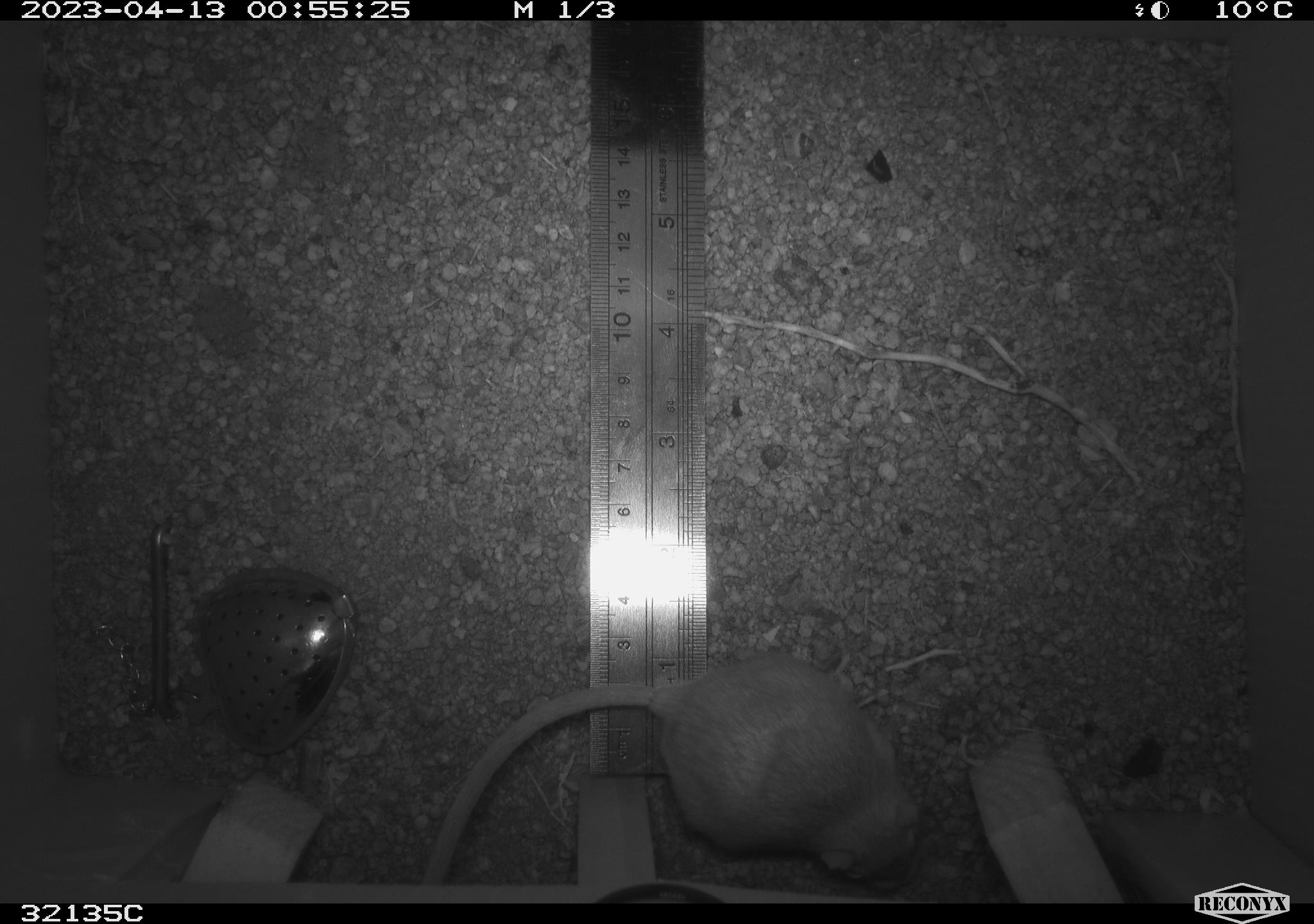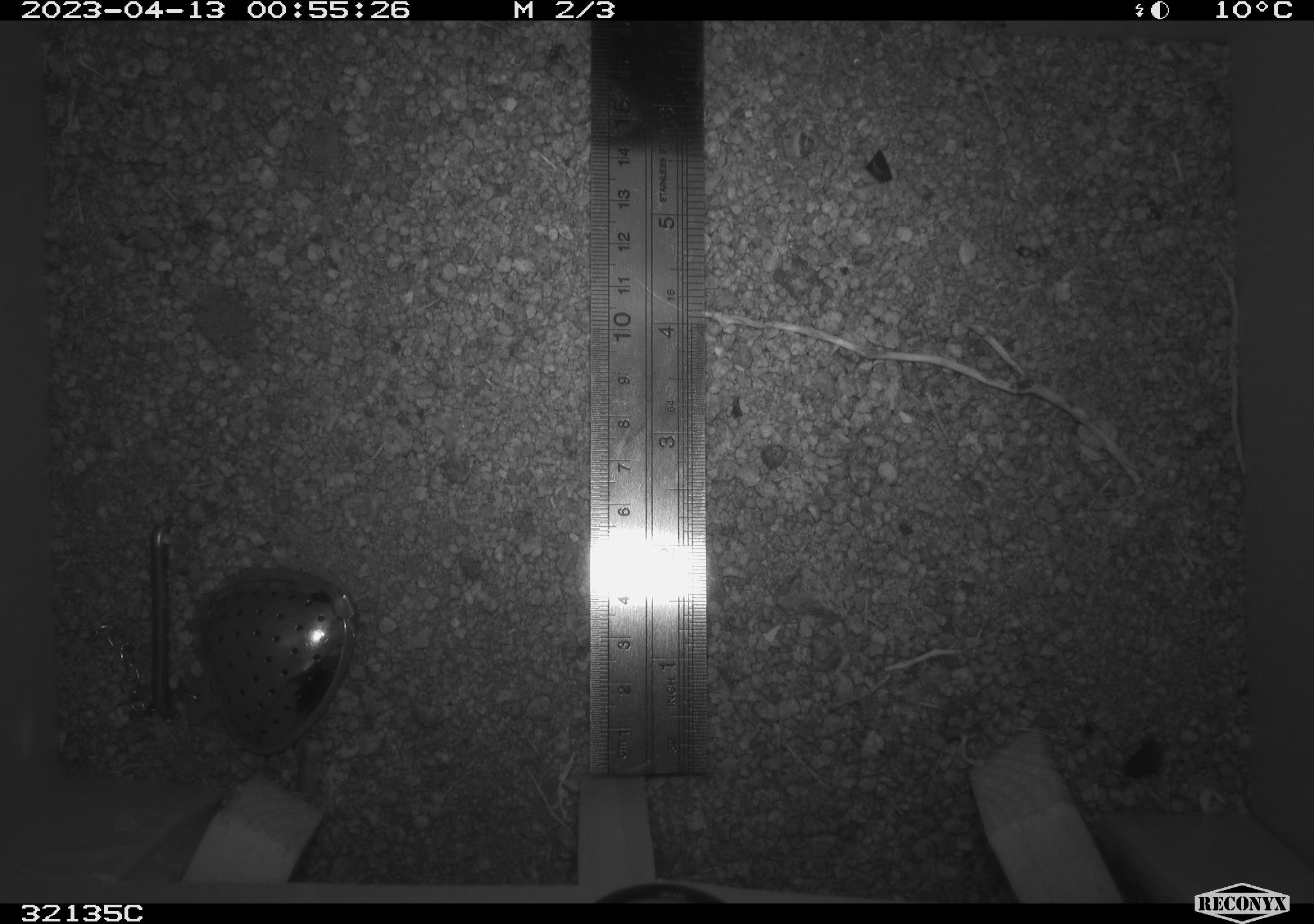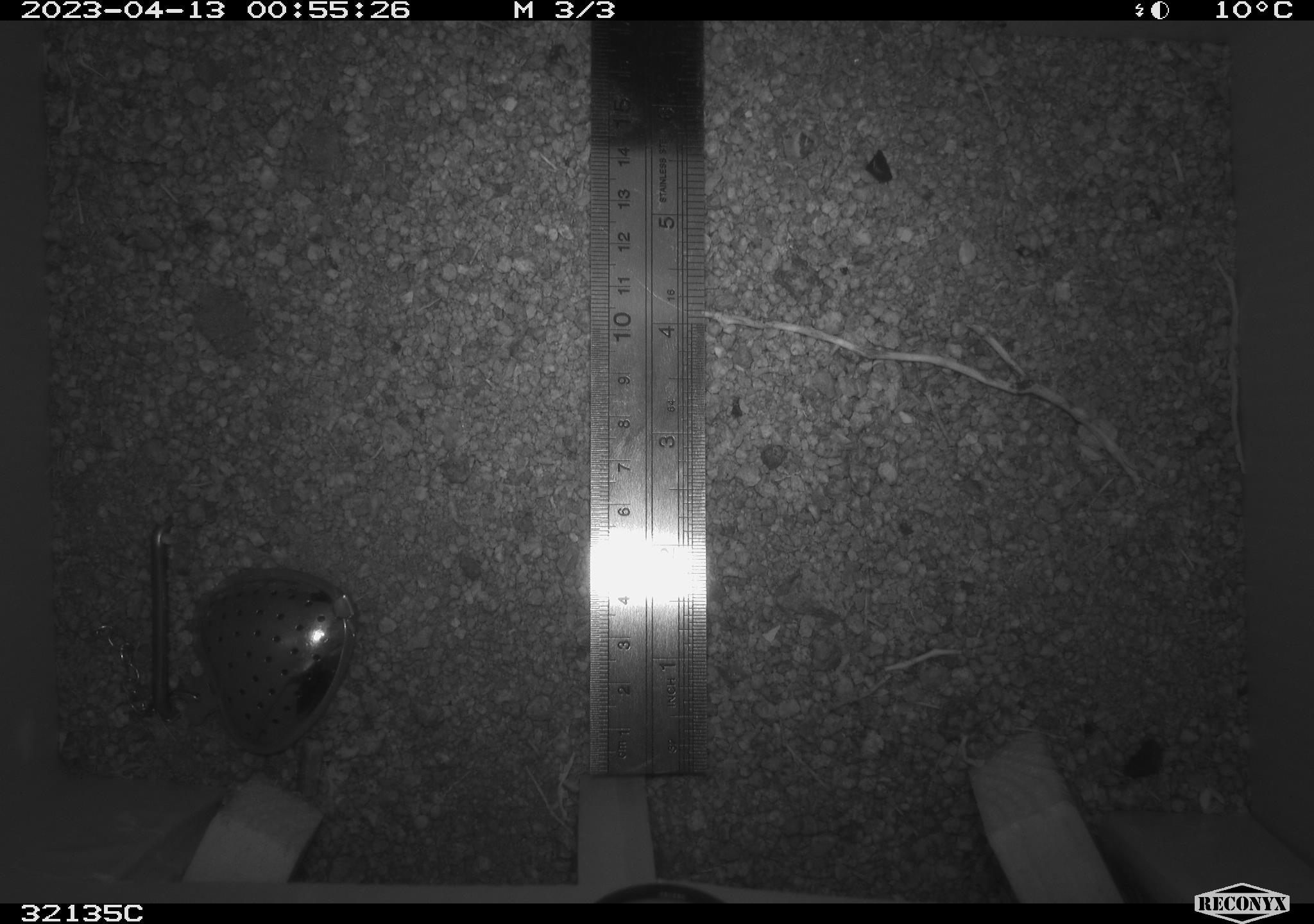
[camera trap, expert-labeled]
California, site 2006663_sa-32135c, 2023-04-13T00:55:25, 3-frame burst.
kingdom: Animalia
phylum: Chordata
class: Mammalia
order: Rodentia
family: Heteromyidae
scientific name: Heteromyidae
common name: kangaroo rats and pocket mice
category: heteromyidae family